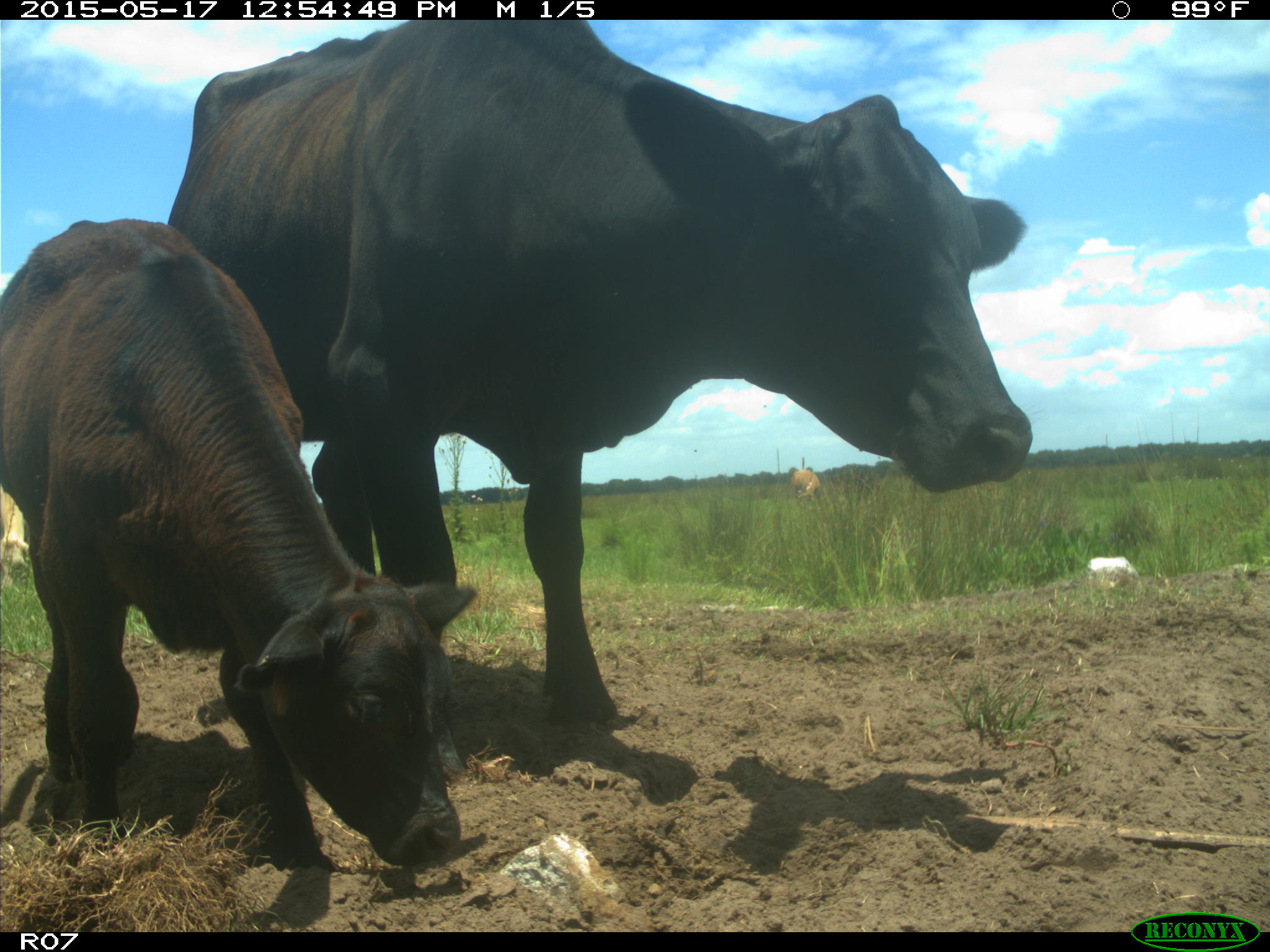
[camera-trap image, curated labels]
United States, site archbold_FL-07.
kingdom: Animalia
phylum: Chordata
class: Mammalia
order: Artiodactyla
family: Bovidae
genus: Bos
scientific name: Bos taurus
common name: domestic cow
Bos taurus (domestic cow).